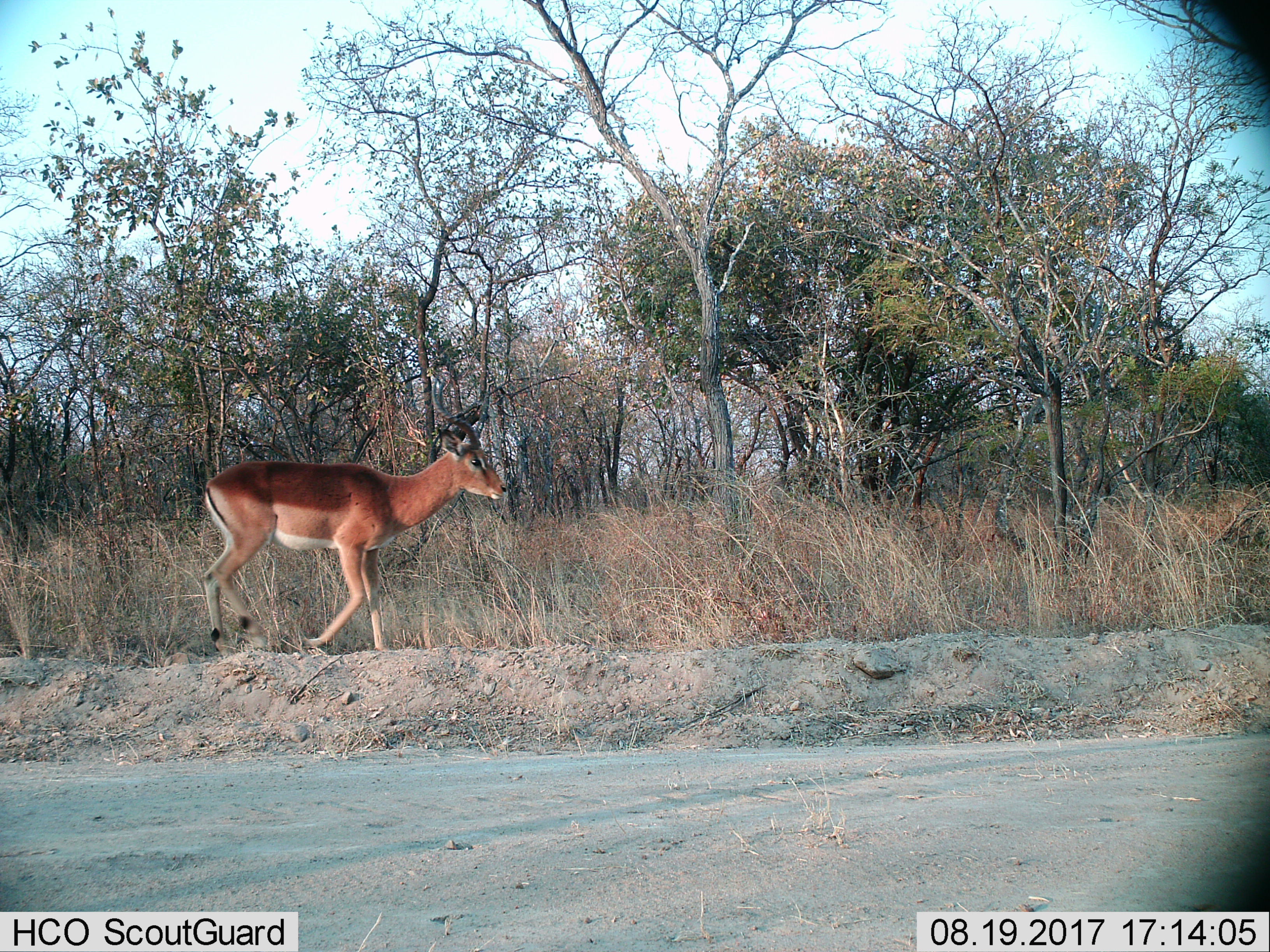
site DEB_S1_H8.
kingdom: Animalia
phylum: Chordata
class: Mammalia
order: Artiodactyla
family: Bovidae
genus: Aepyceros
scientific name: Aepyceros melampus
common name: impala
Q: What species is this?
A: Impala (Aepyceros melampus).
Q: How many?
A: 1.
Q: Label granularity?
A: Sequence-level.